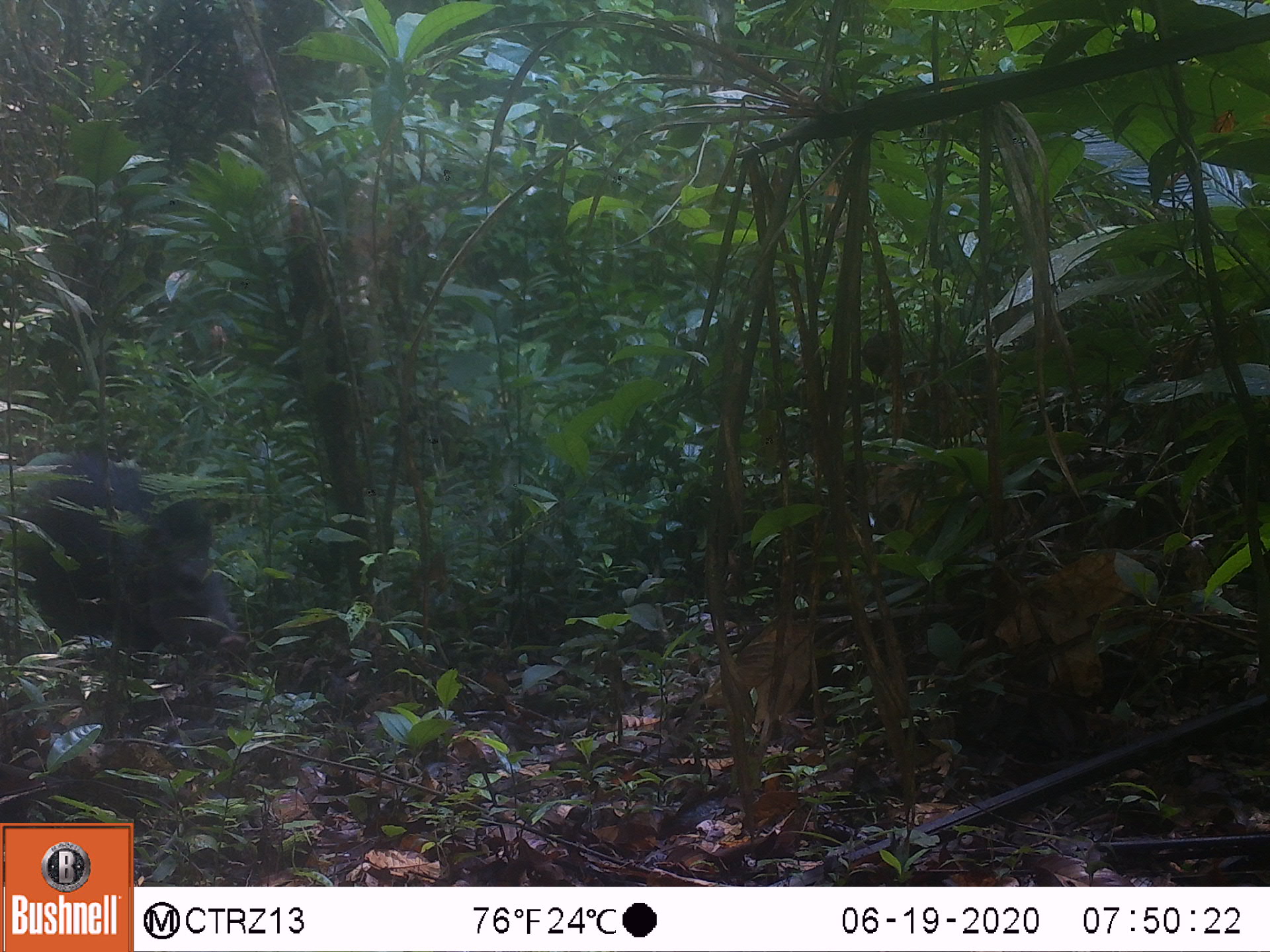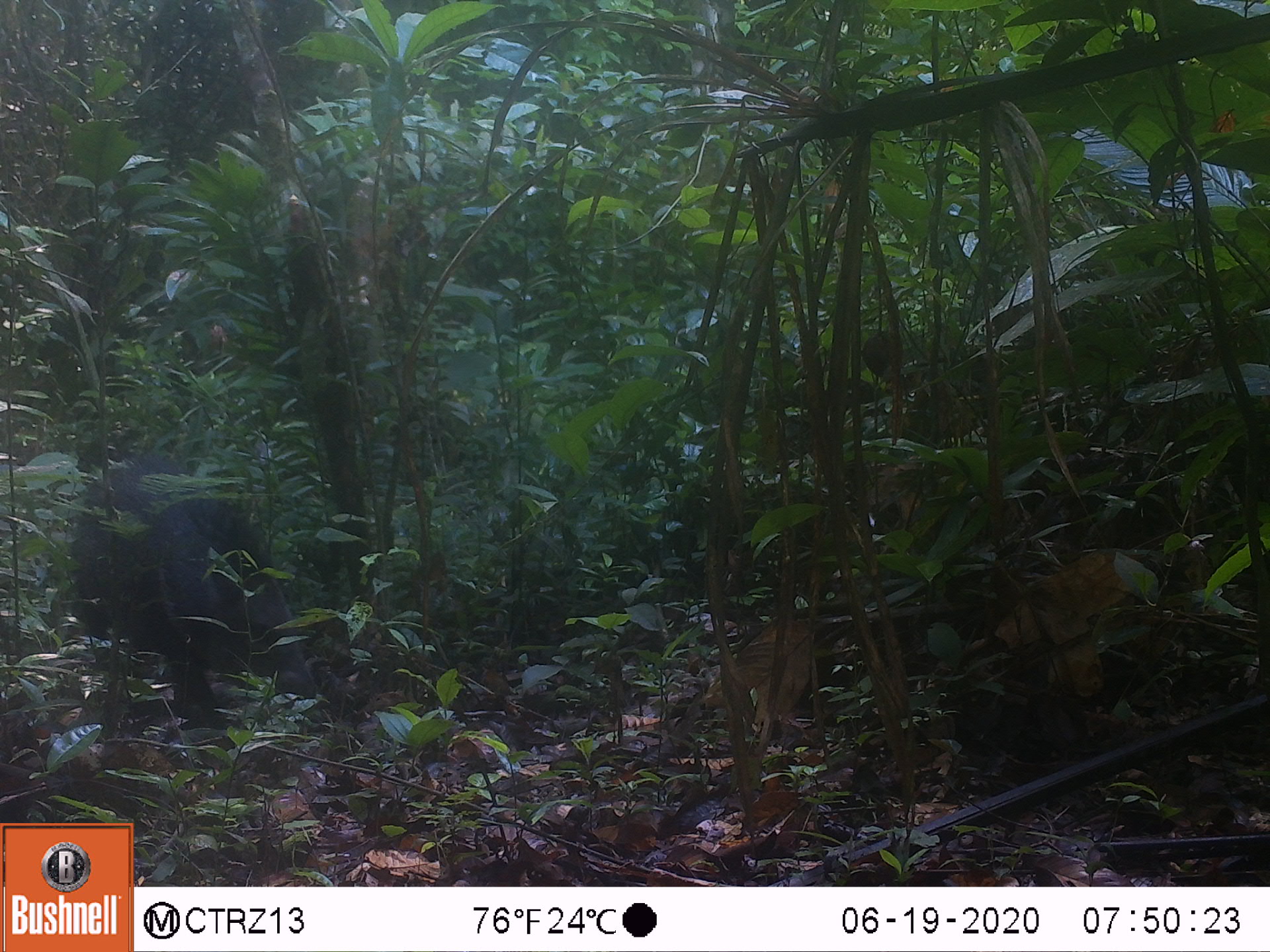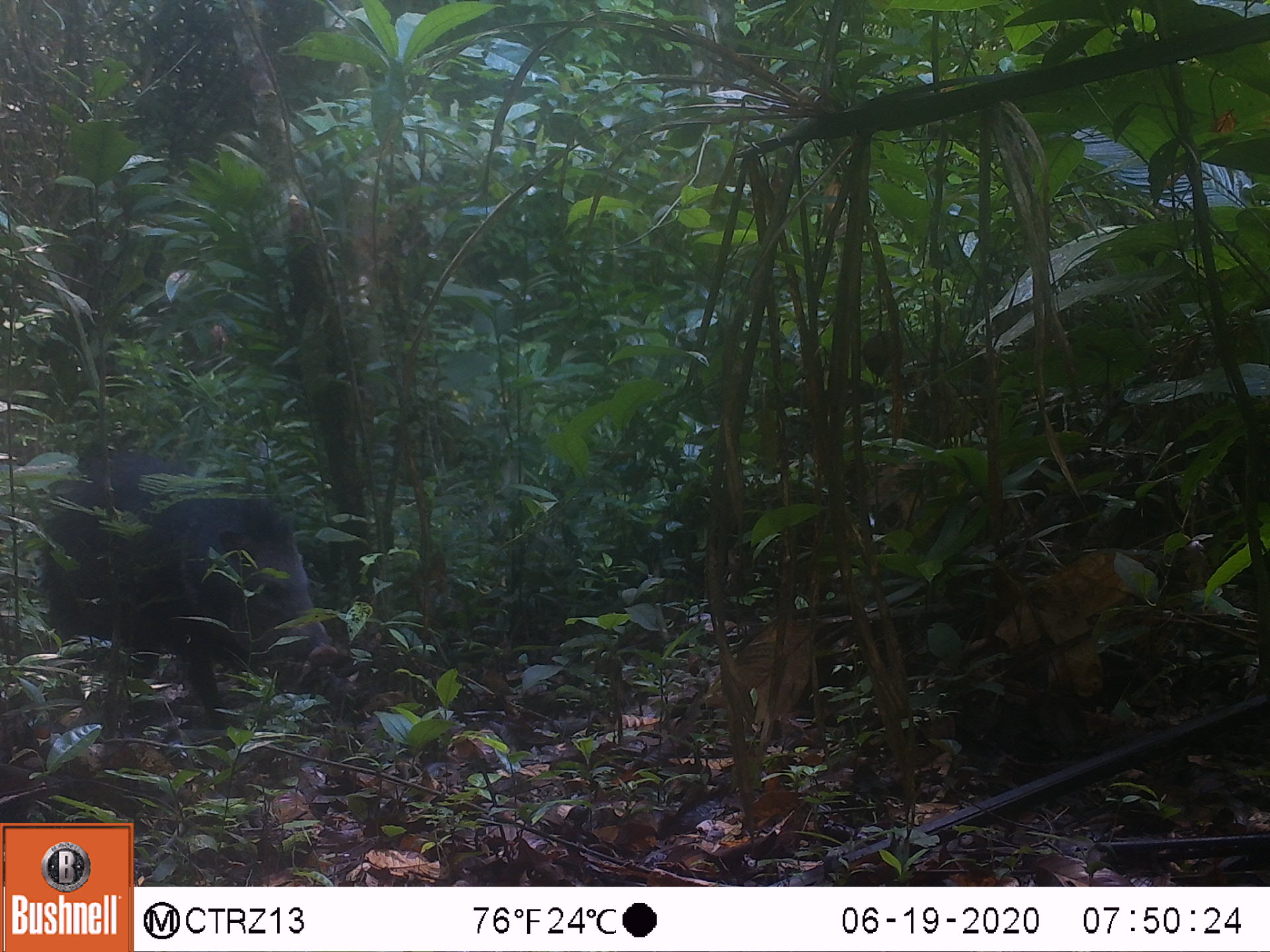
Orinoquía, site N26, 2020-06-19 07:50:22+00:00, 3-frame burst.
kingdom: Animalia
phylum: Chordata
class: Mammalia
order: Artiodactyla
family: Tayassuidae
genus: Pecari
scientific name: Pecari tajacu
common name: collared peccary